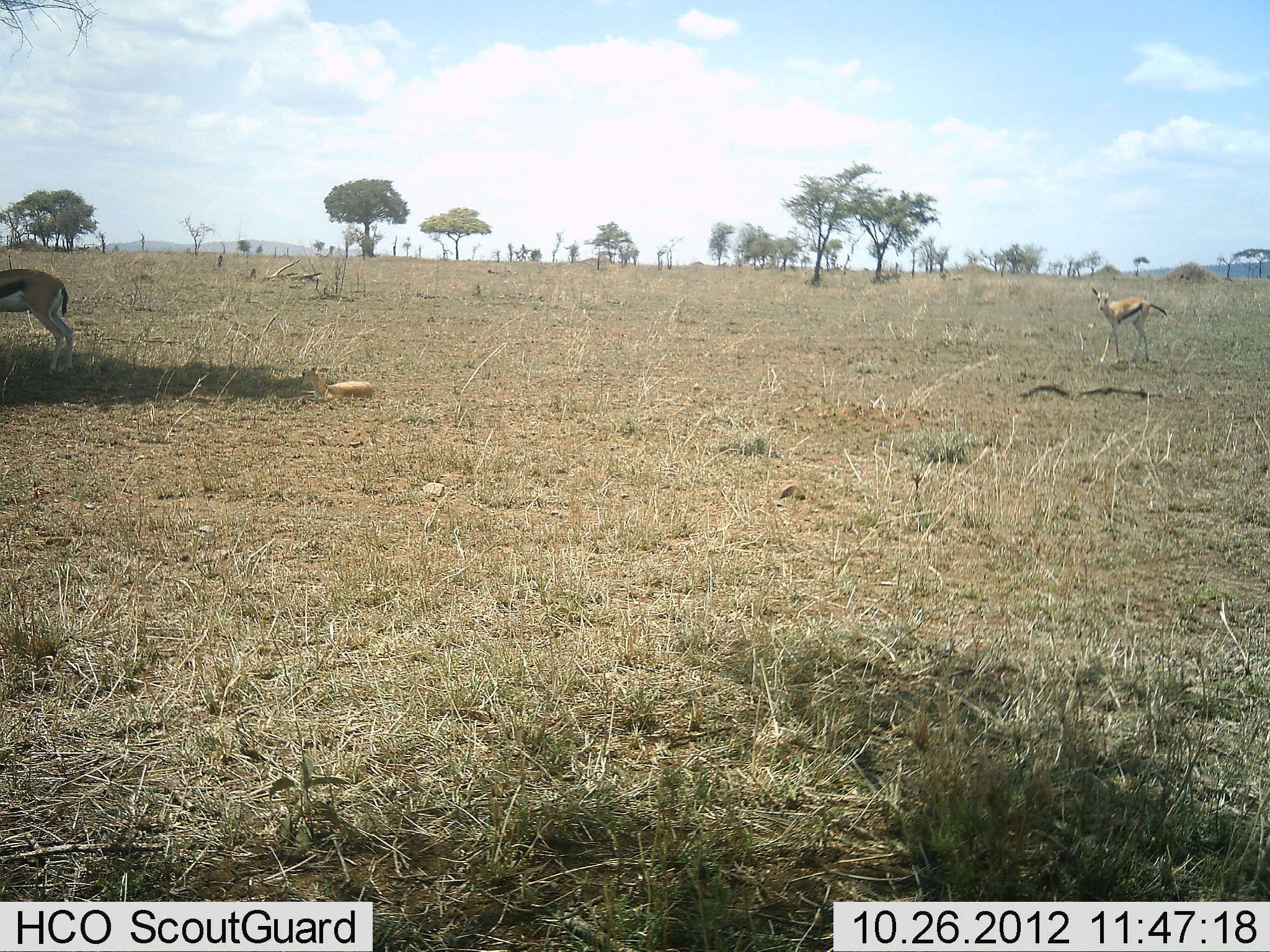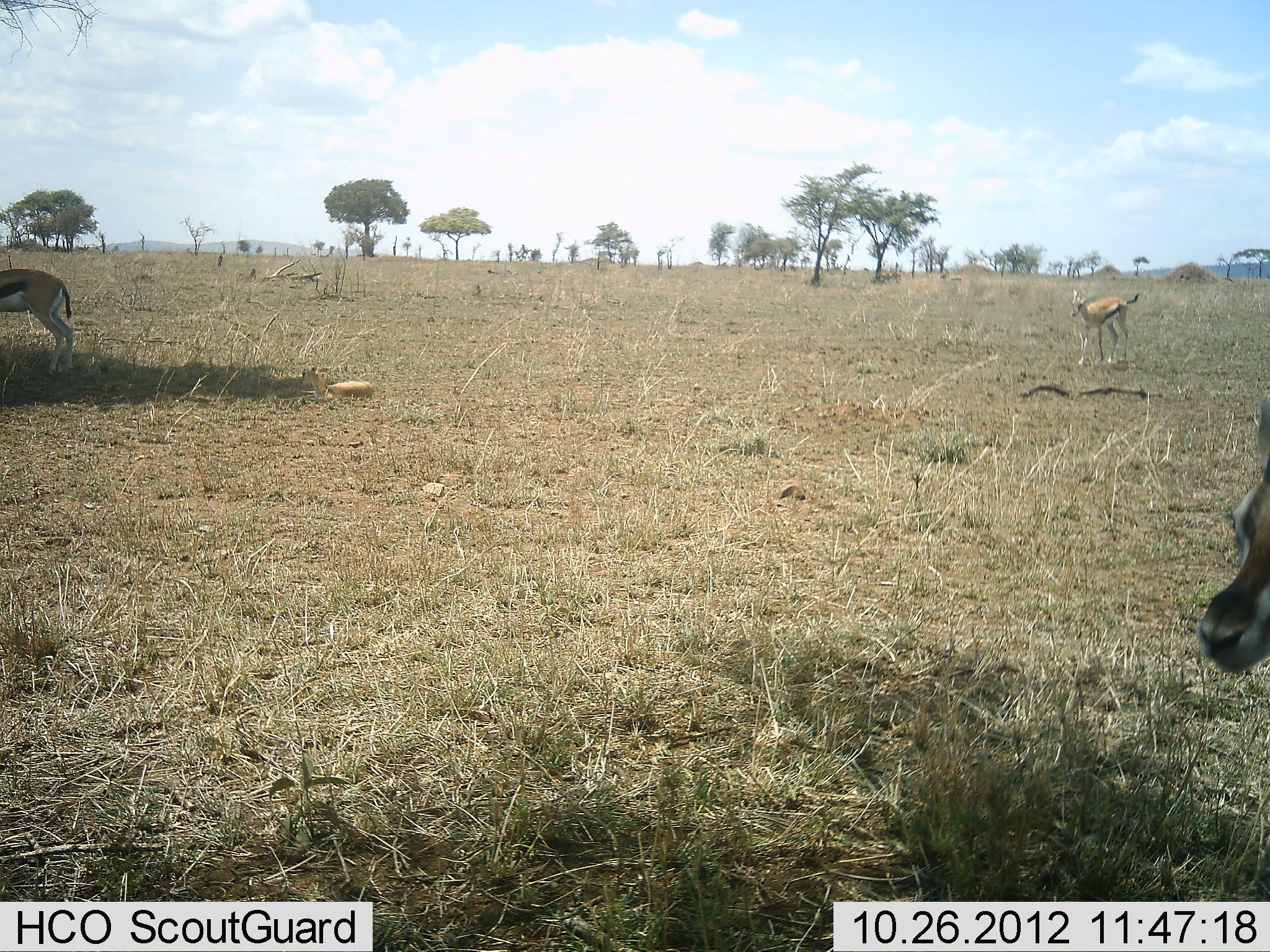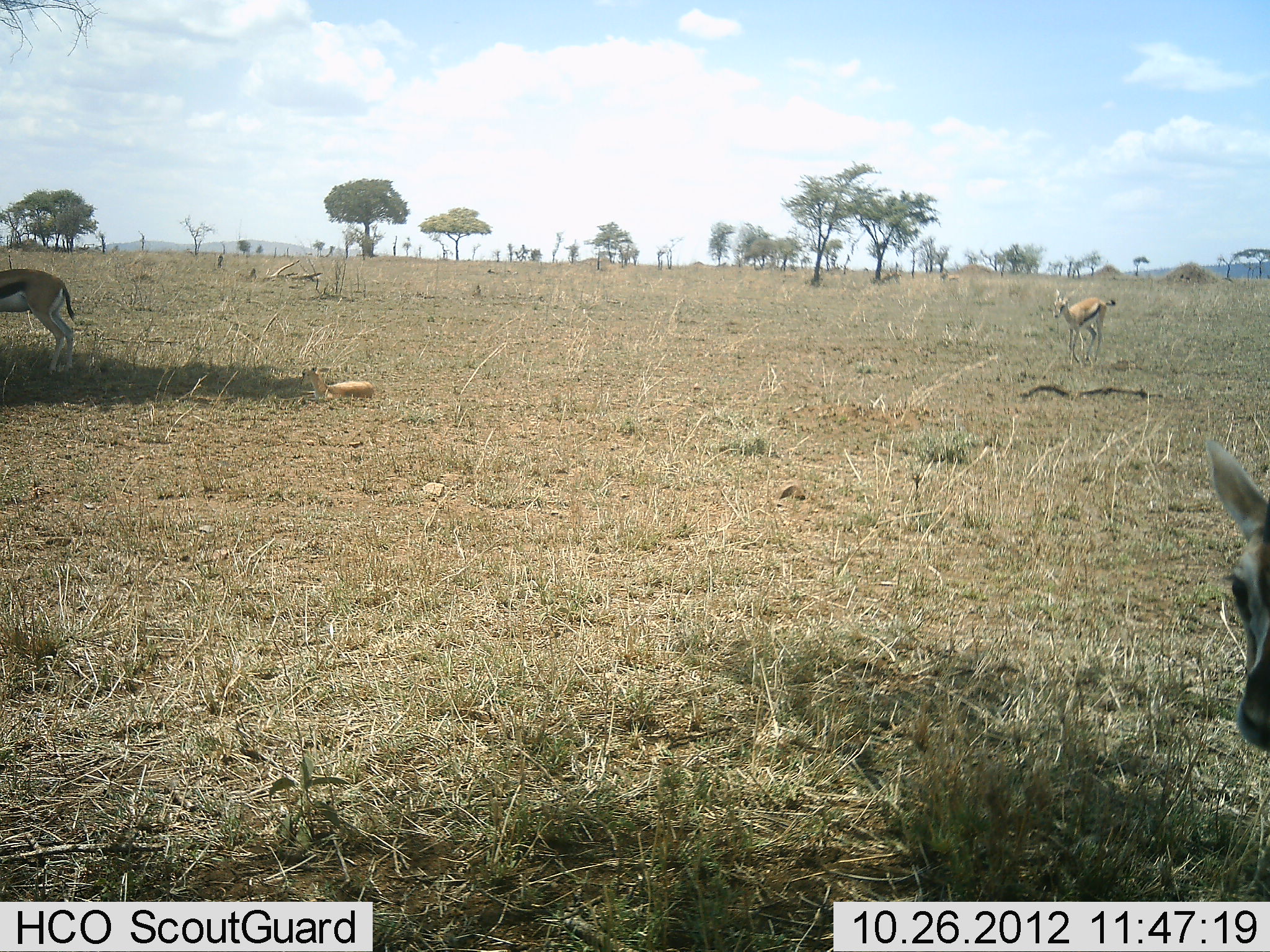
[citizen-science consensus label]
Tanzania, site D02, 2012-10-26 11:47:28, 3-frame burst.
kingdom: Animalia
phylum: Chordata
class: Mammalia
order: Artiodactyla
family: Bovidae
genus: Eudorcas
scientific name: Eudorcas thomsonii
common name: thomson's gazelle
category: gazellethomsons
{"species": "gazellethomsons (thomson's gazelle) (Eudorcas thomsonii)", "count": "3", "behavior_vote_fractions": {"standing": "60%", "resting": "0%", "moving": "80%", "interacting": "0%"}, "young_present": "10%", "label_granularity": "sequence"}